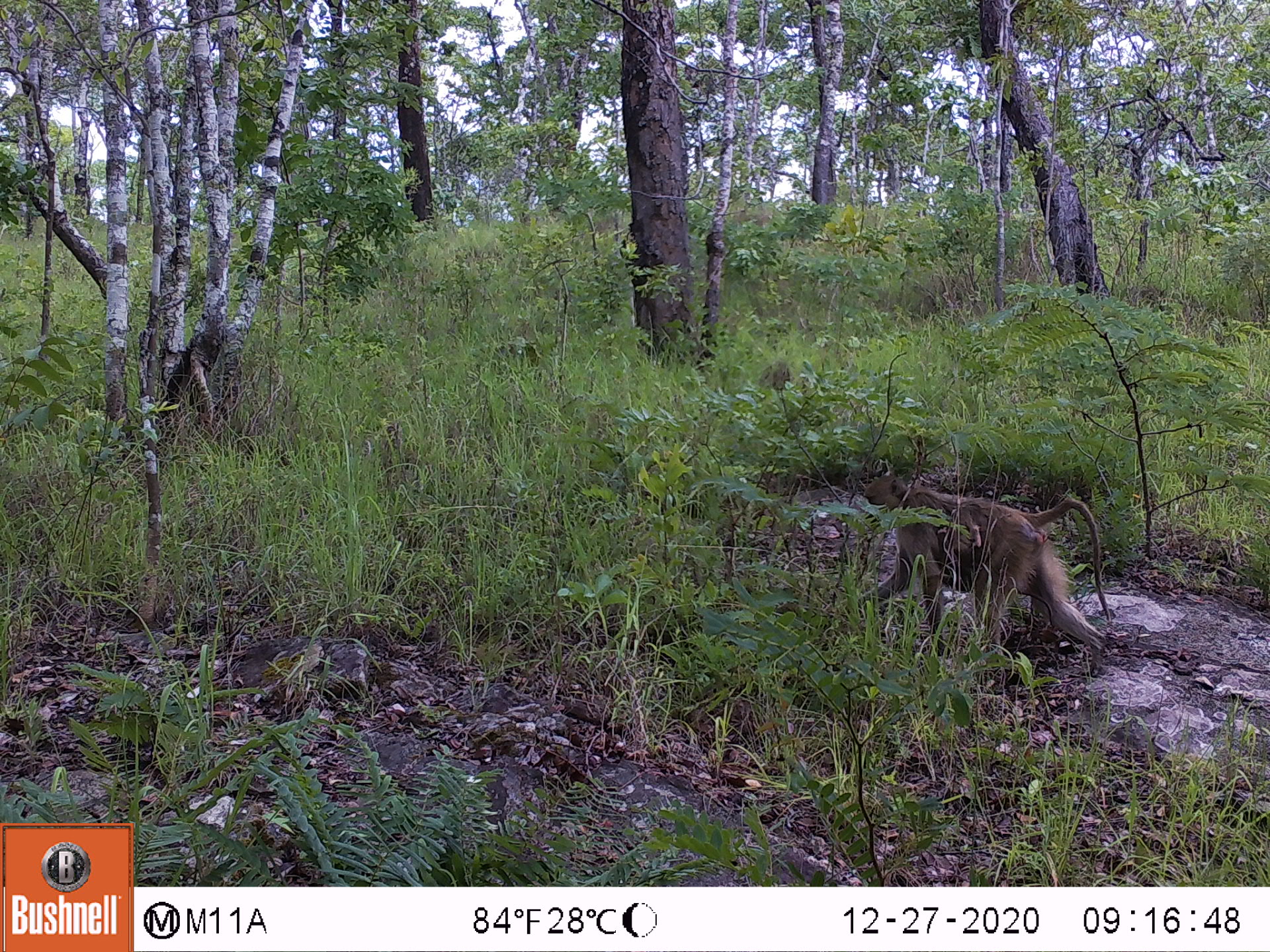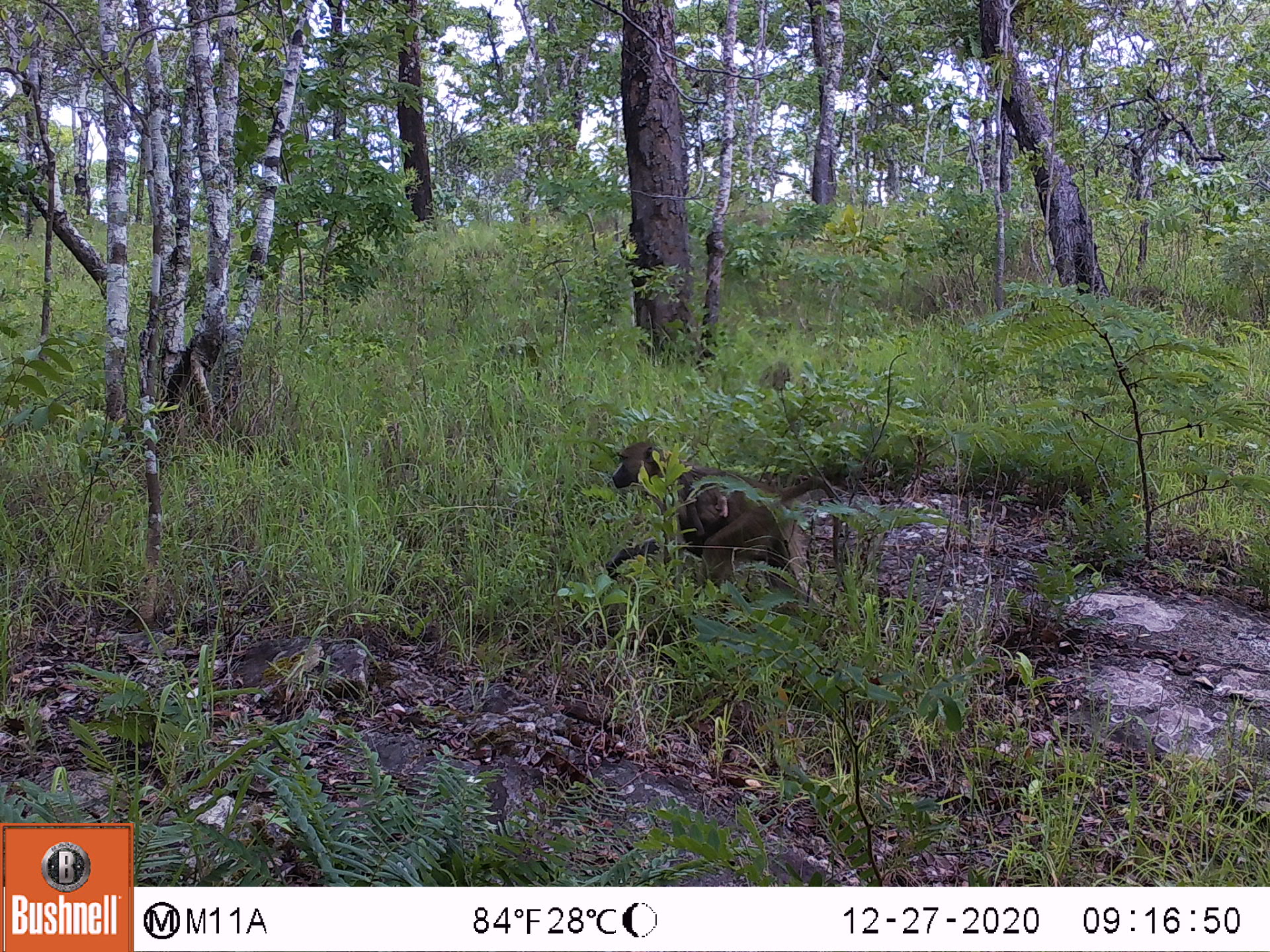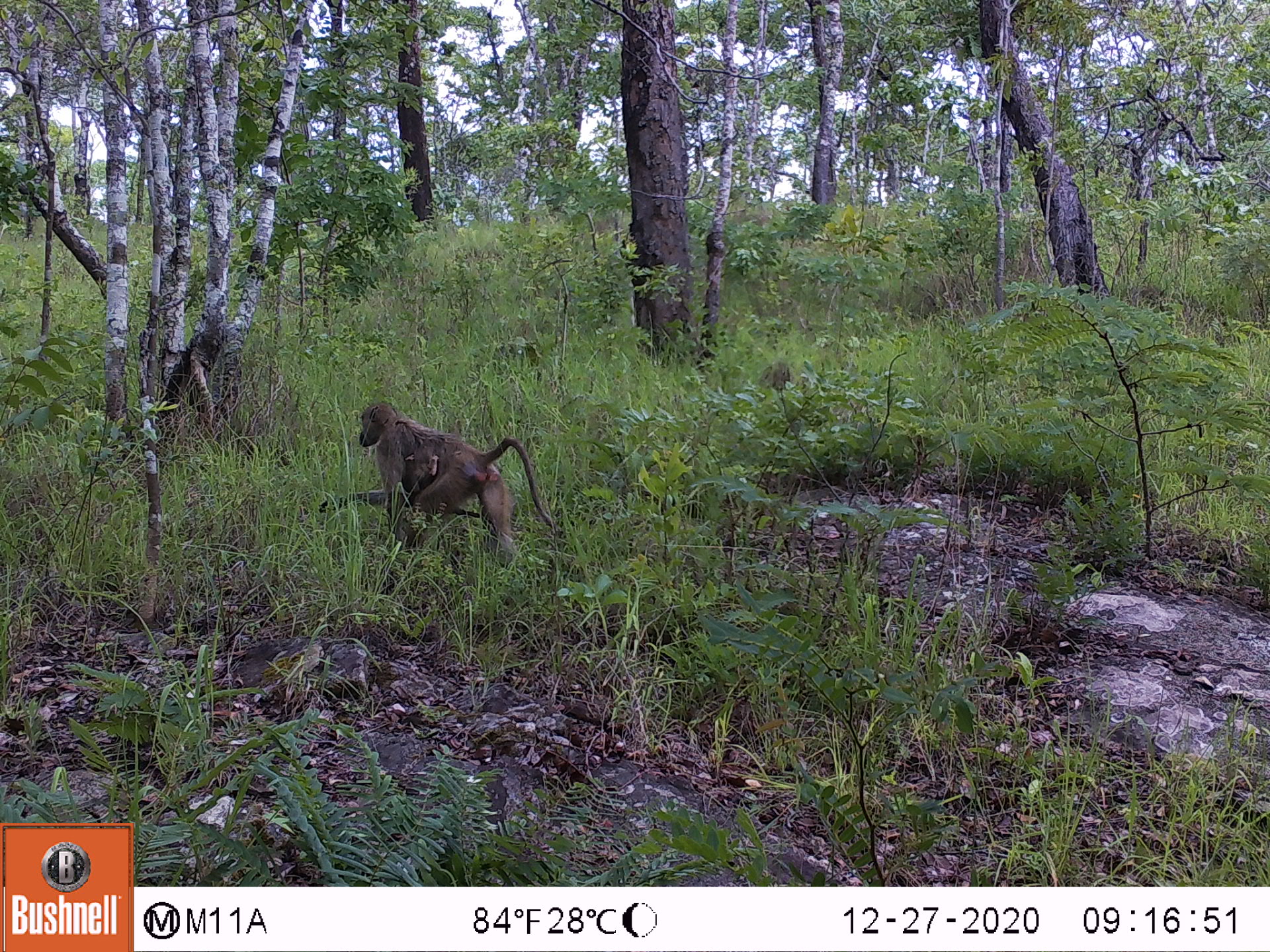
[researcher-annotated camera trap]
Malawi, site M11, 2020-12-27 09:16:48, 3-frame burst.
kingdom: Animalia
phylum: Chordata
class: Mammalia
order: Primates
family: Cercopithecidae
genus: Papio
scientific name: Papio cynocephalus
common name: yellow baboon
Yellow baboon (Papio cynocephalus), count 1.